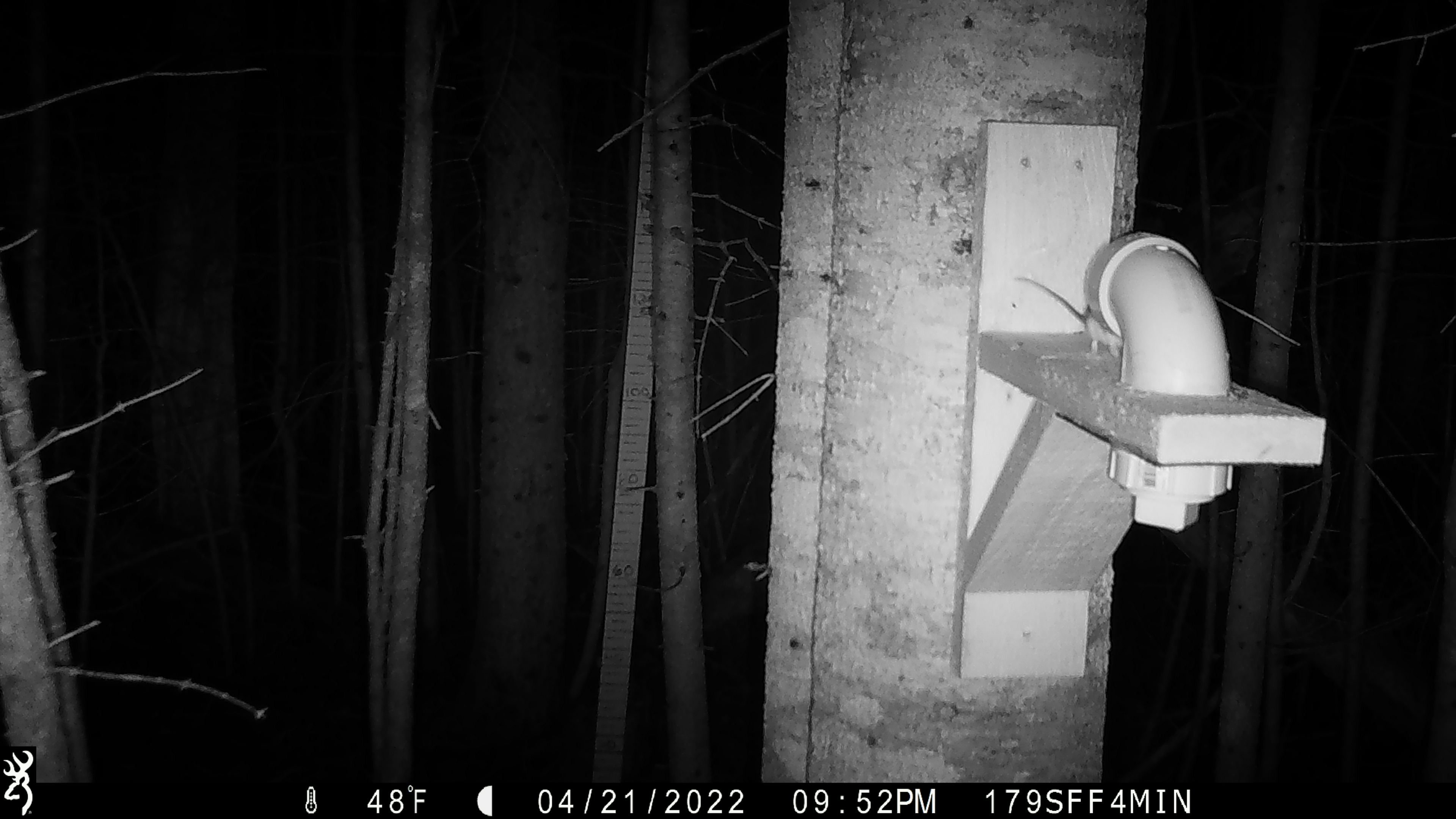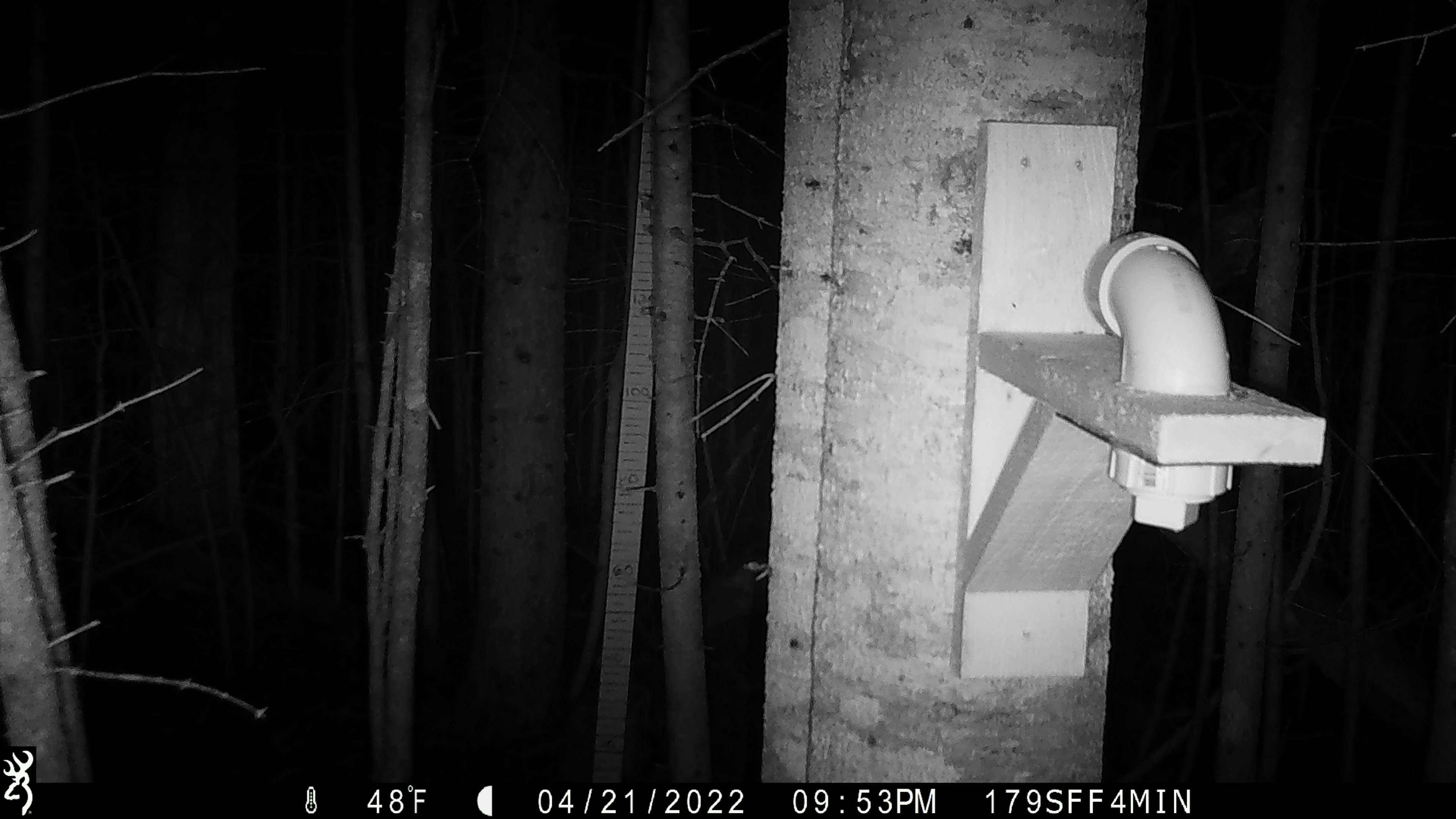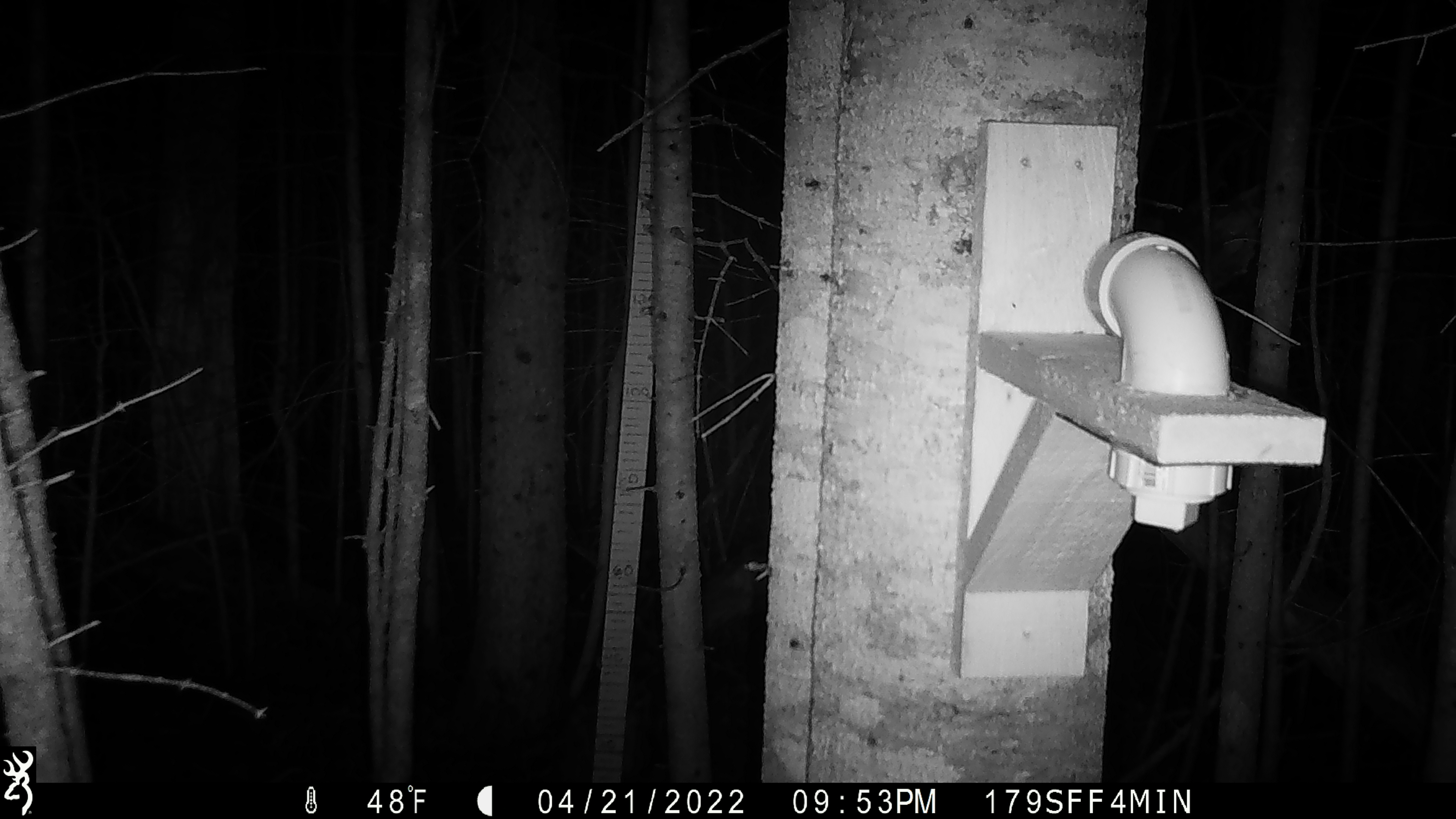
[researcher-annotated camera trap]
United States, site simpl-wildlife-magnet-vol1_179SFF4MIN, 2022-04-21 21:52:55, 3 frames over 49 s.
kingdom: Animalia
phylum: Chordata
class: Mammalia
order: Rodentia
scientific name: Rodentia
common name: mouse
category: mouse sp.